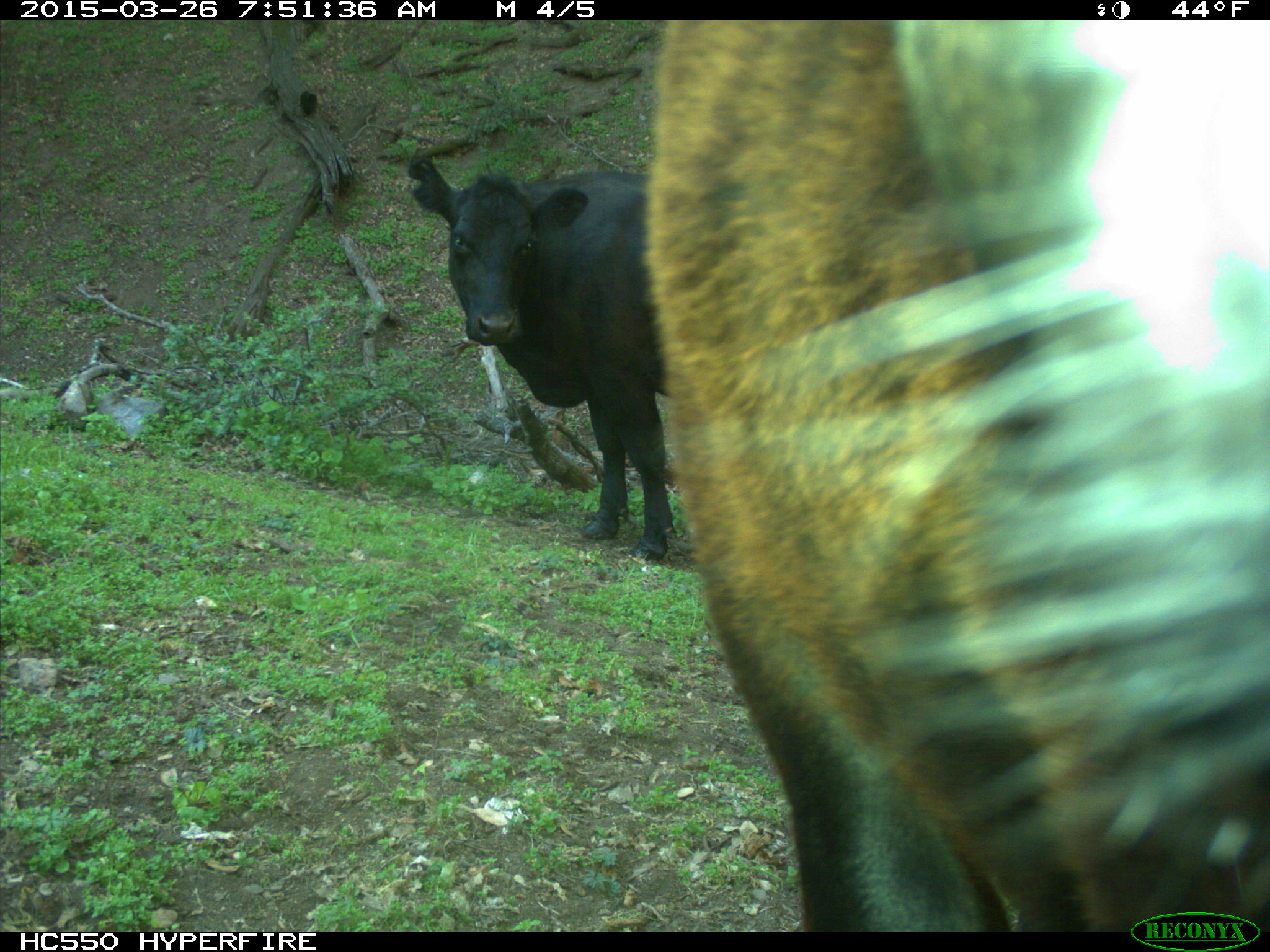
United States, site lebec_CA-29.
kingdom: Animalia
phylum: Chordata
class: Mammalia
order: Artiodactyla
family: Bovidae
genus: Bos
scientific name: Bos taurus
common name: domestic cow